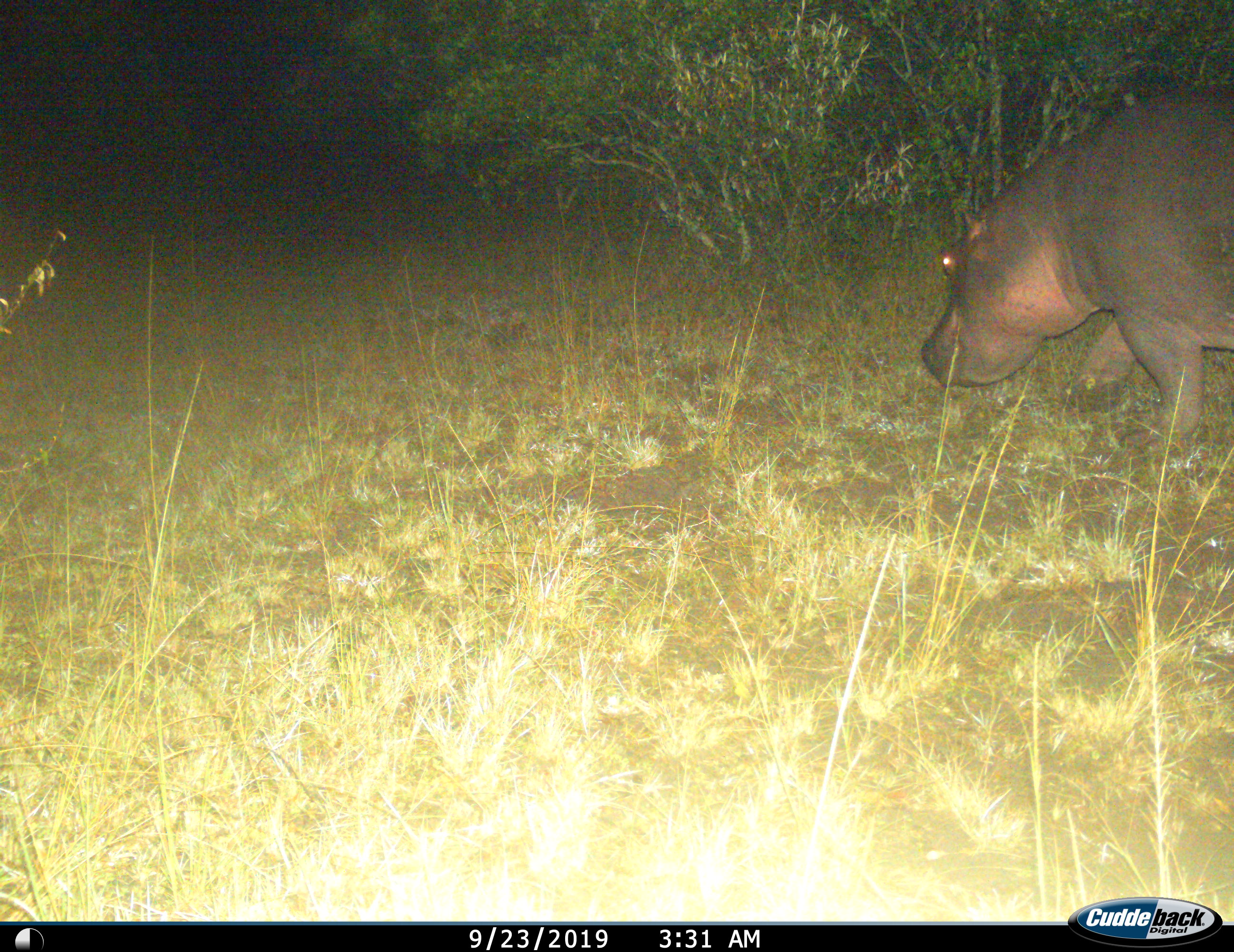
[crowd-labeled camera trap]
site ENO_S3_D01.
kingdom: Animalia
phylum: Chordata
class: Mammalia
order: Artiodactyla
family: Hippopotamidae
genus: Hippopotamus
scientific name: Hippopotamus amphibius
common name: hippopotamus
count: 1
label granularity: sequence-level